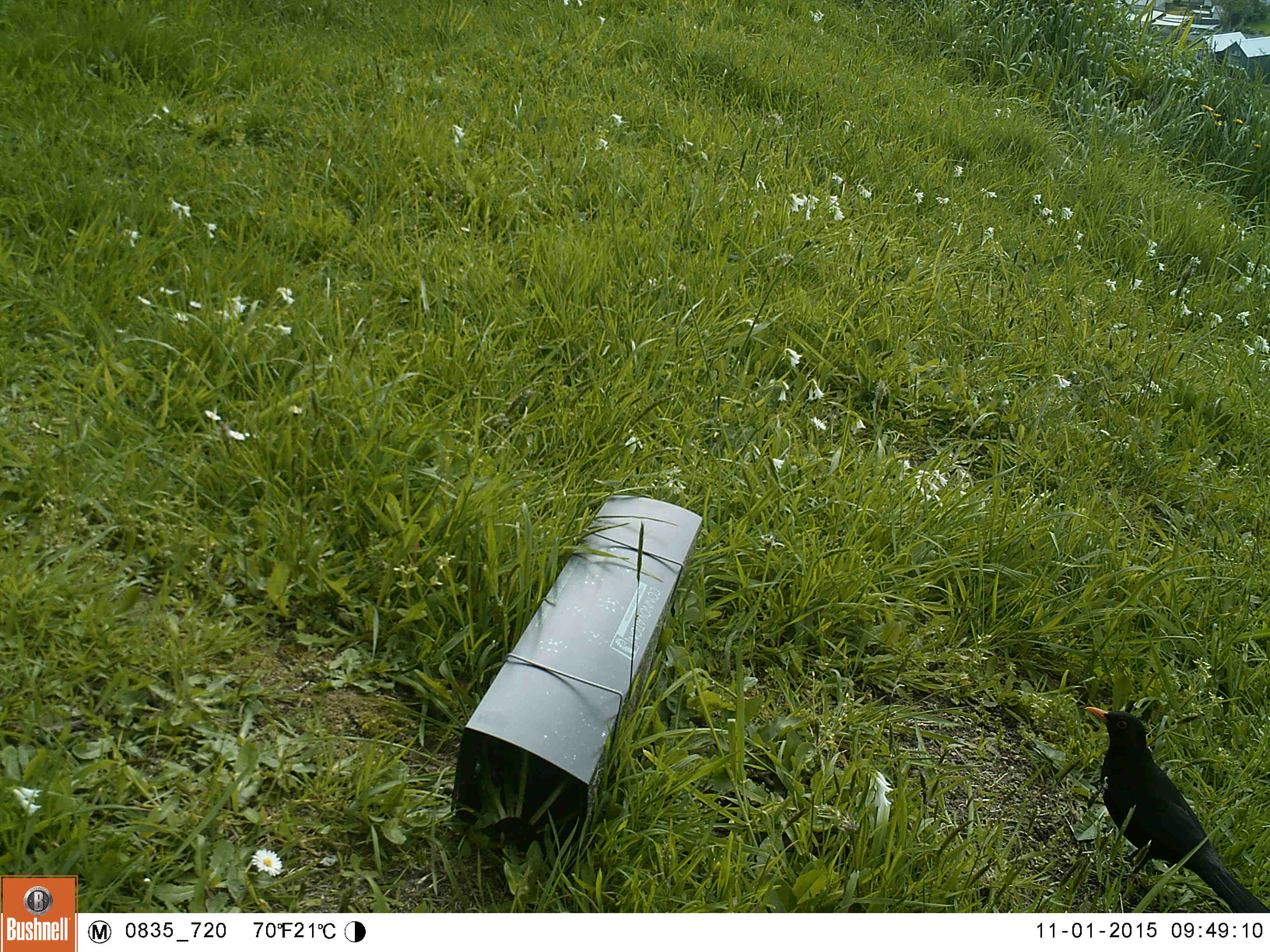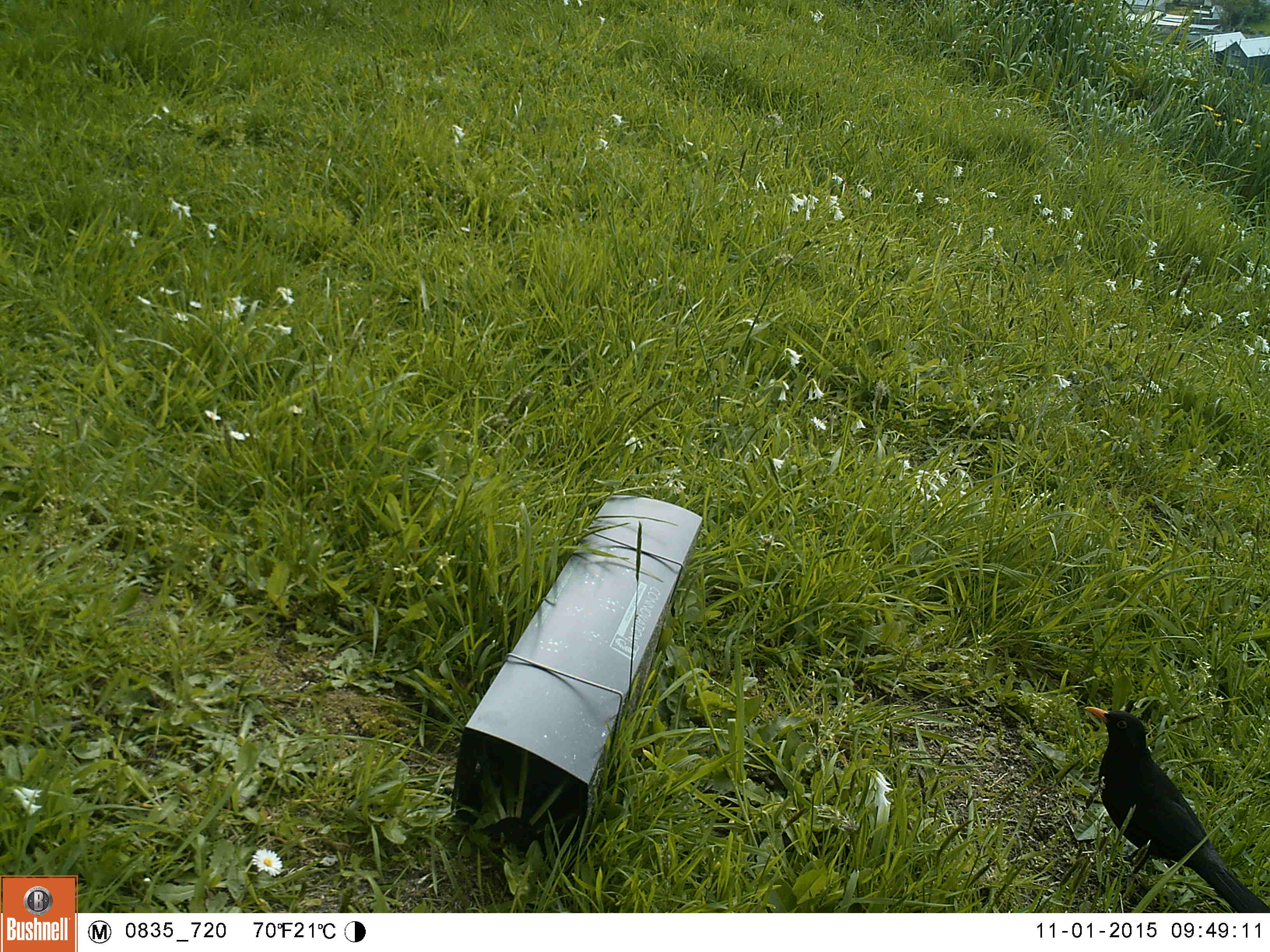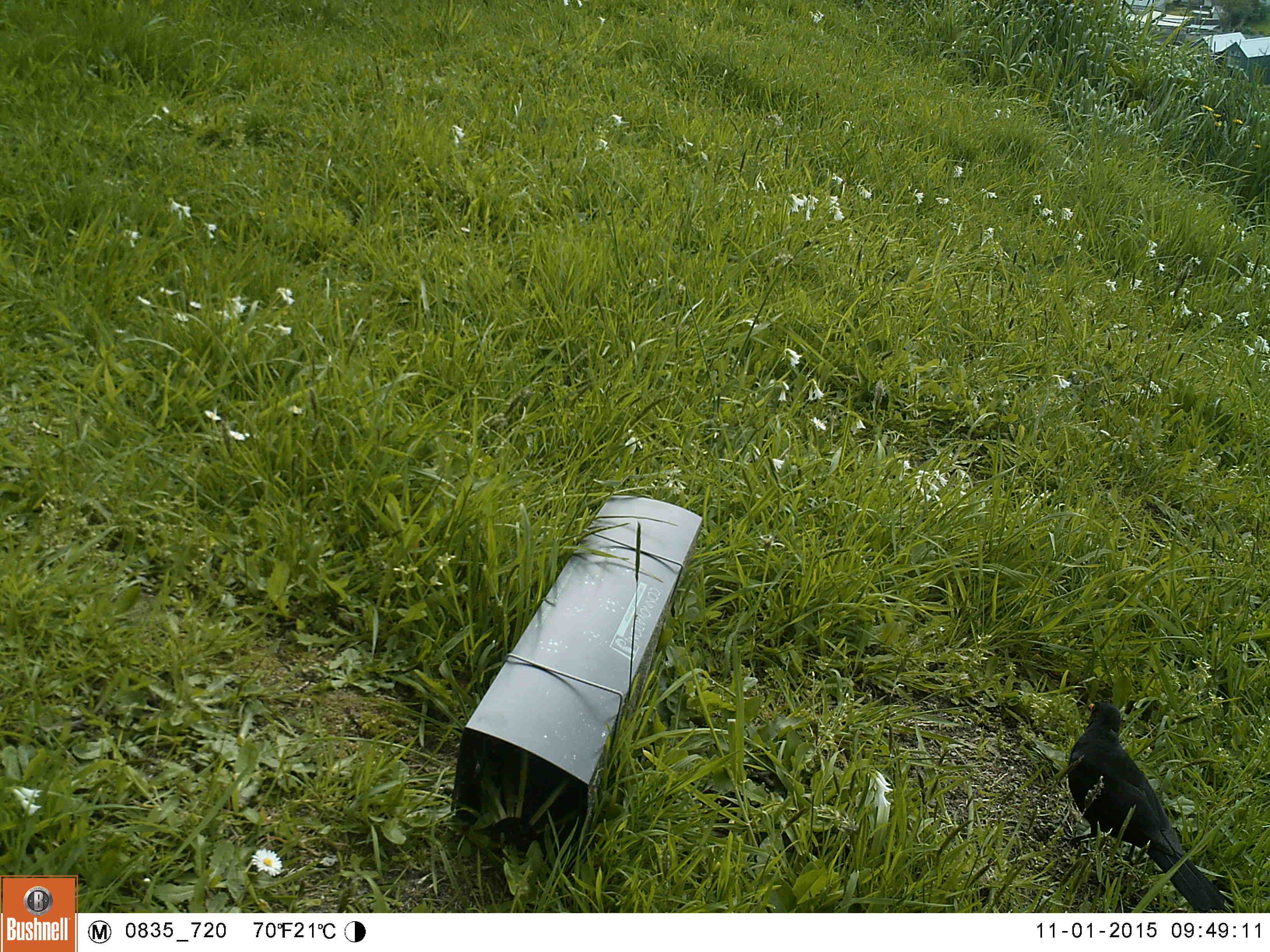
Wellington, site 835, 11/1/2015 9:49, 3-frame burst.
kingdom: Animalia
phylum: Chordata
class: Aves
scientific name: Aves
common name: bird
Bird (Aves).